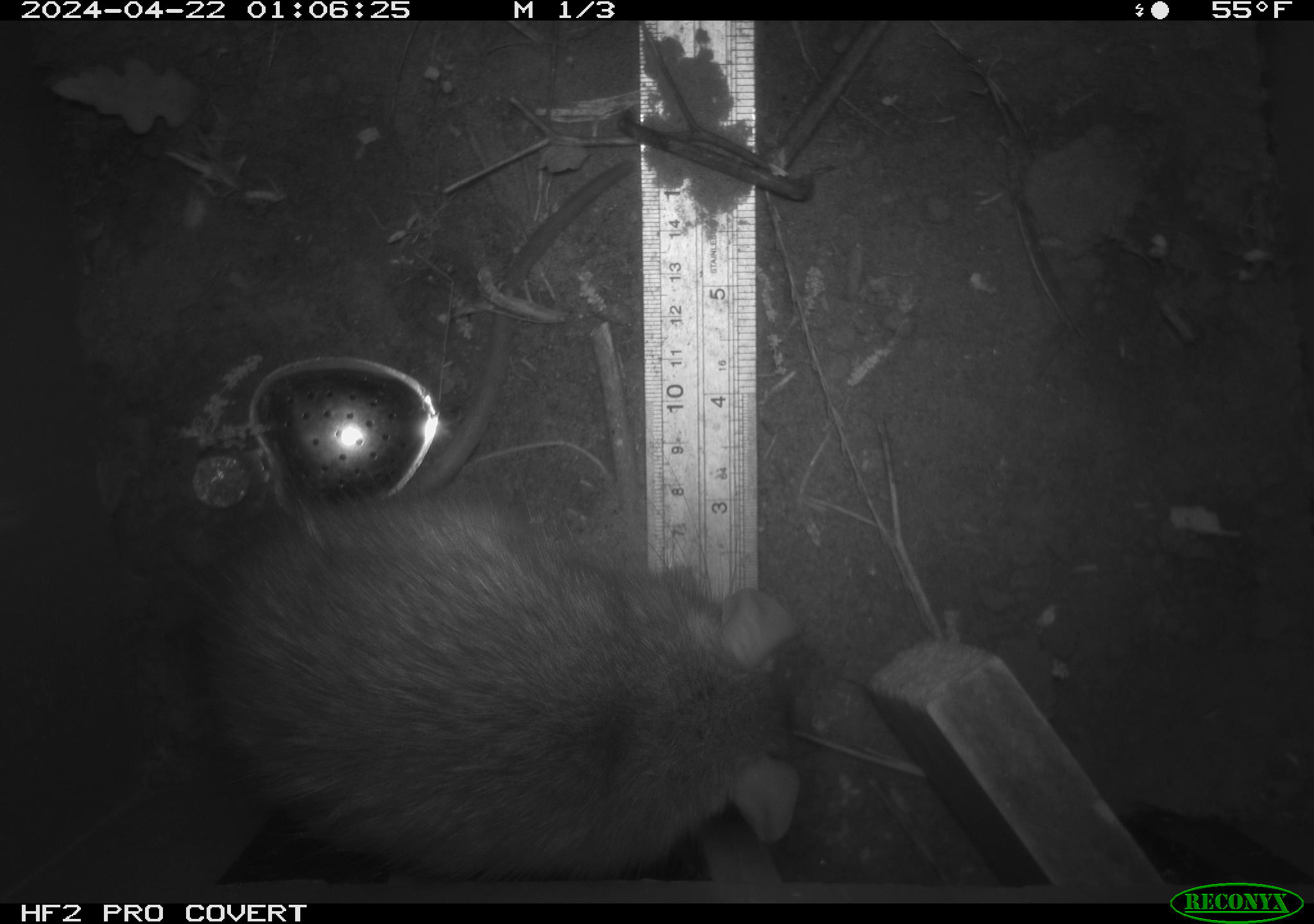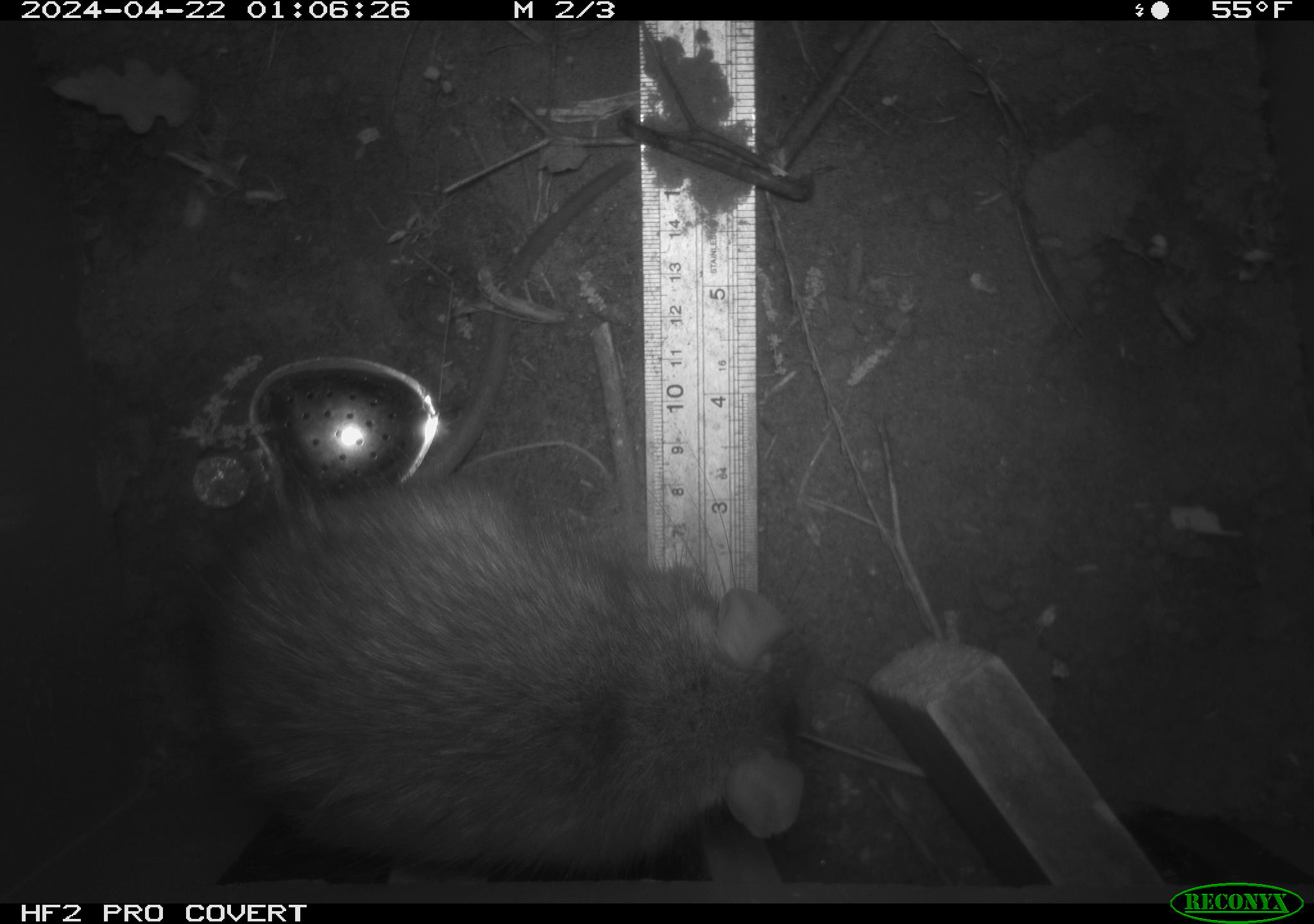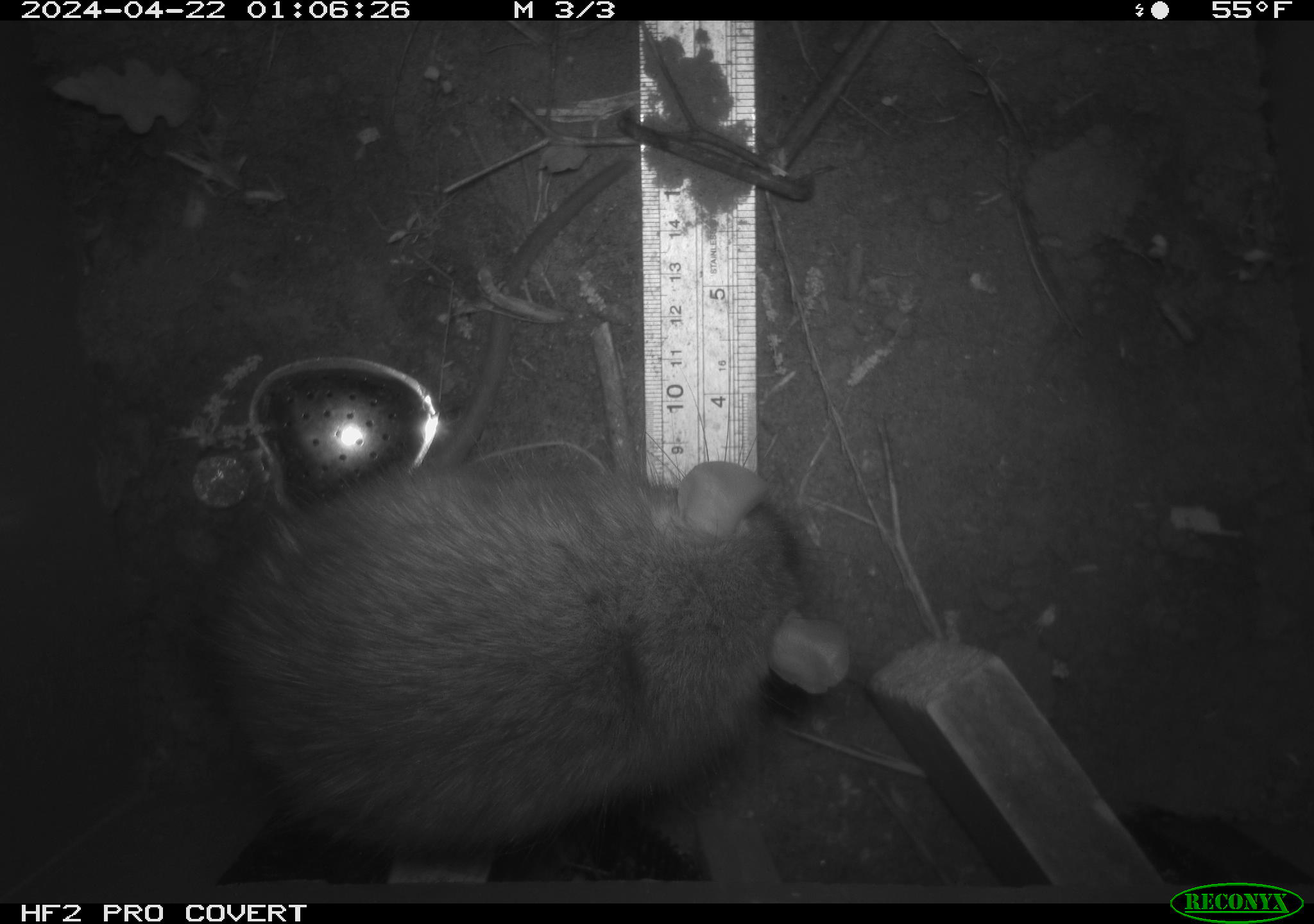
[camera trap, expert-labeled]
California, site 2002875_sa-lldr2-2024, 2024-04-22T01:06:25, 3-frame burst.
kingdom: Animalia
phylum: Chordata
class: Mammalia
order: Rodentia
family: Muridae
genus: Rattus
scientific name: Rattus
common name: rat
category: rattus species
Rattus species (rat) (Rattus).